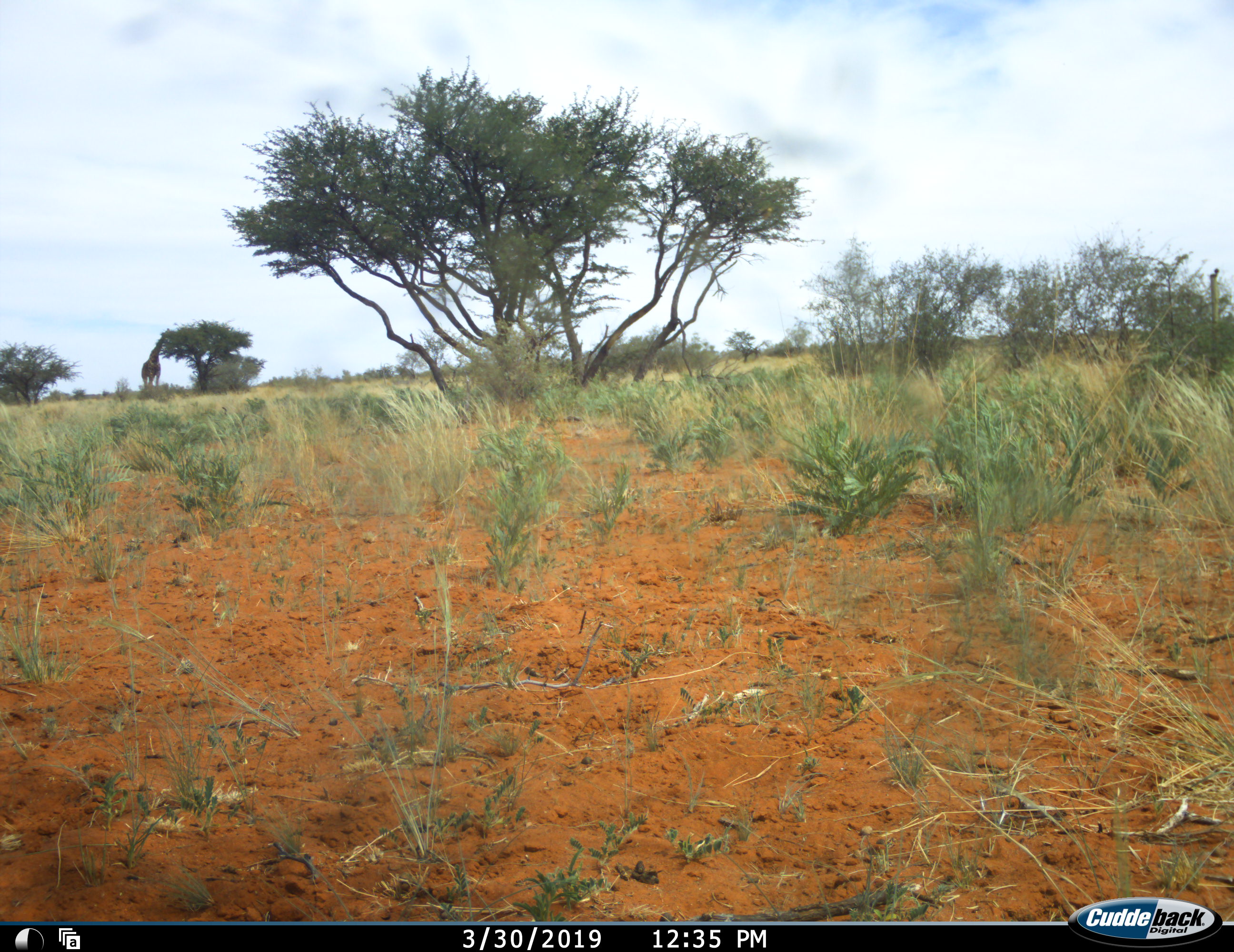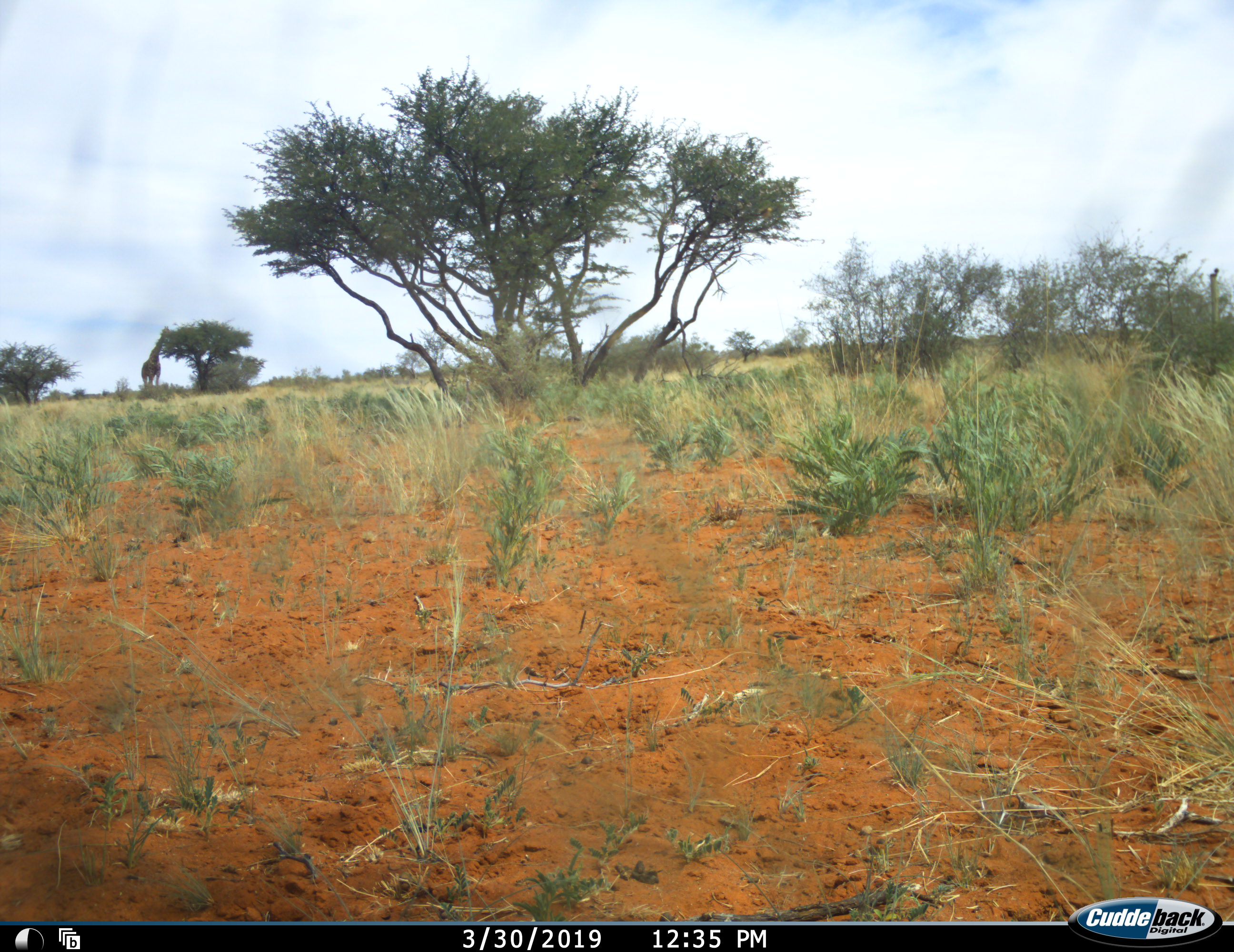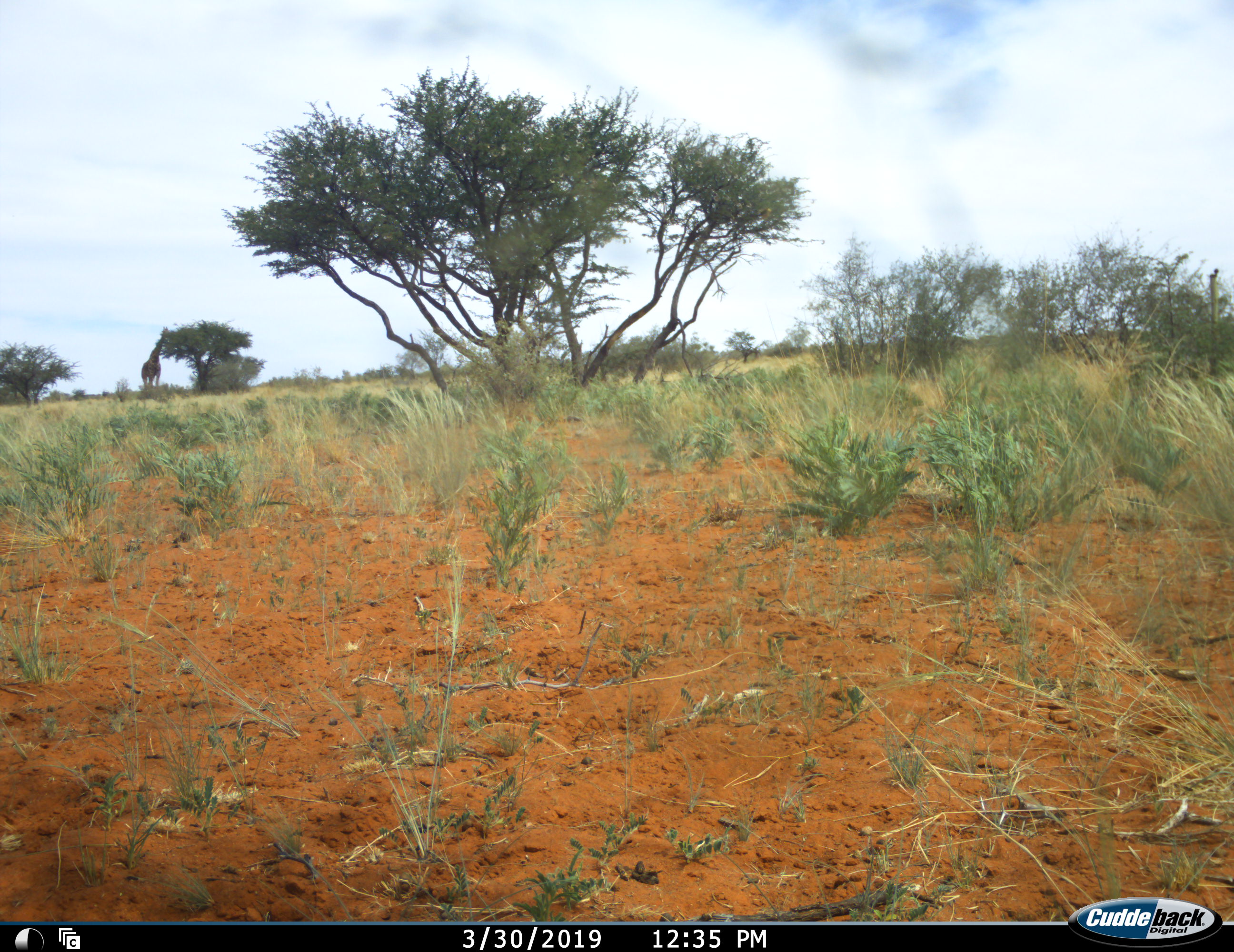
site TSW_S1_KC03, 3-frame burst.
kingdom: Animalia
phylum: Chordata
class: Mammalia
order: Artiodactyla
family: Giraffidae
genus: Giraffa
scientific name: Giraffa camelopardalis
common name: giraffe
Giraffe (Giraffa camelopardalis), count 1. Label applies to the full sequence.